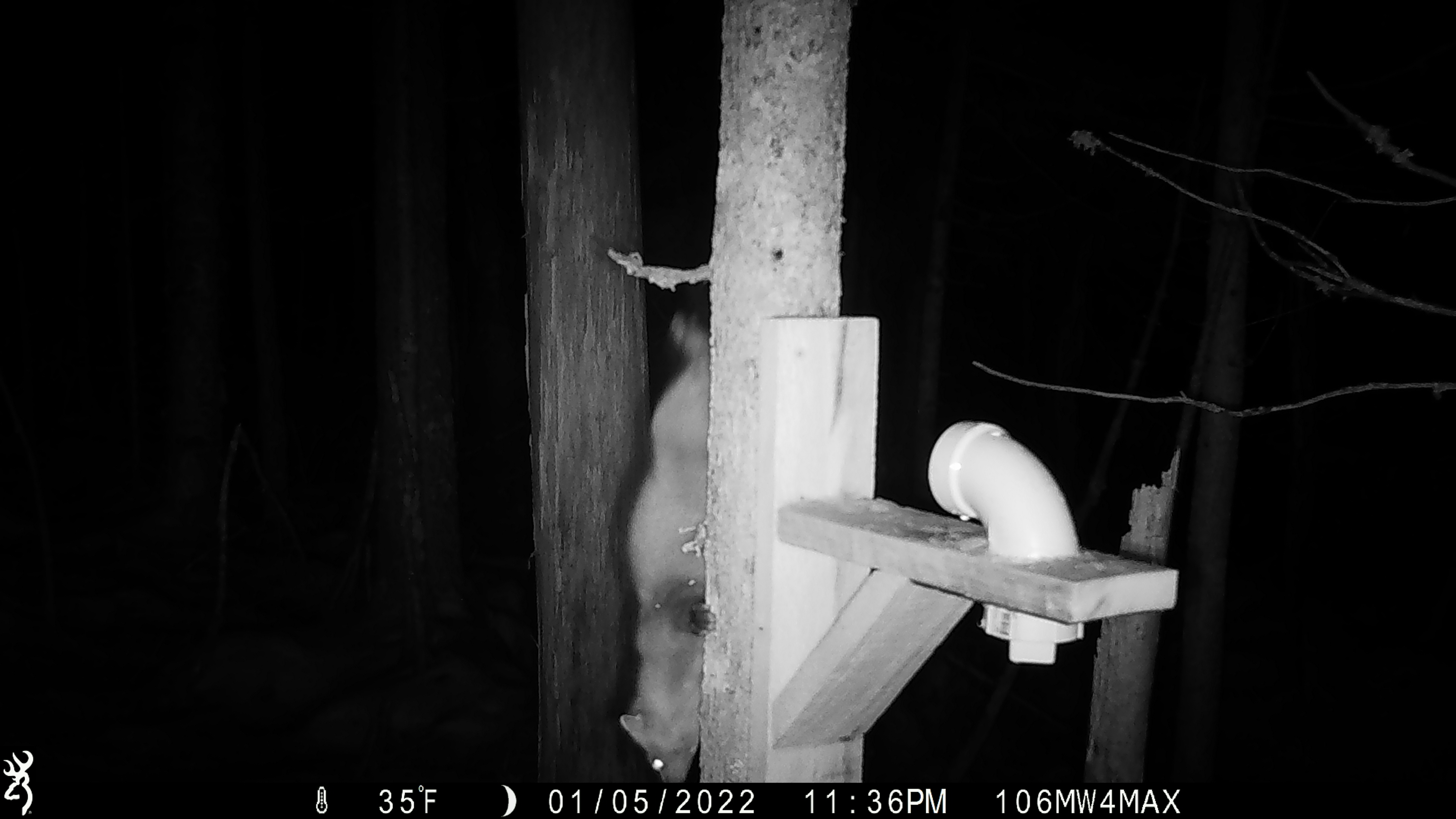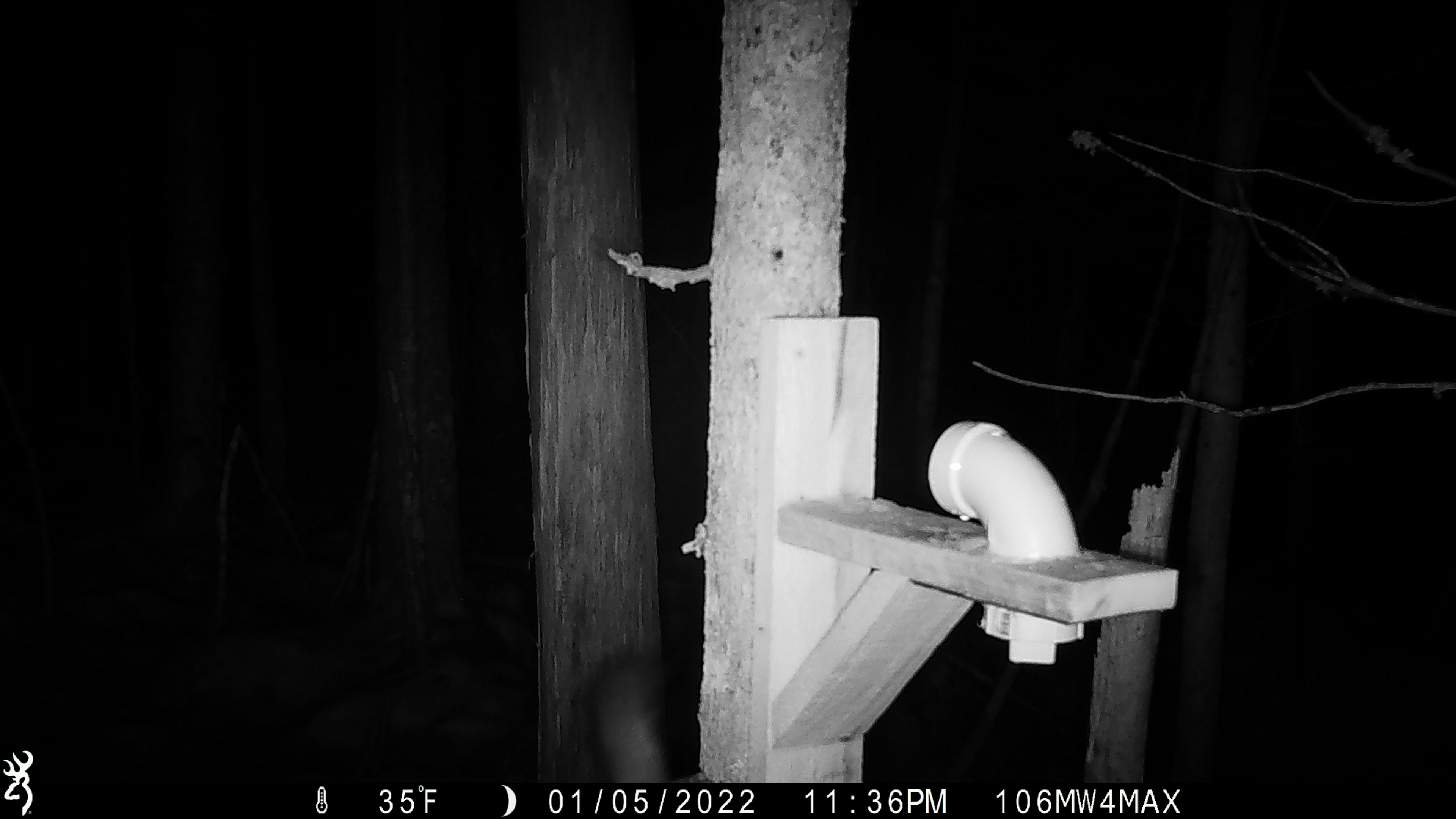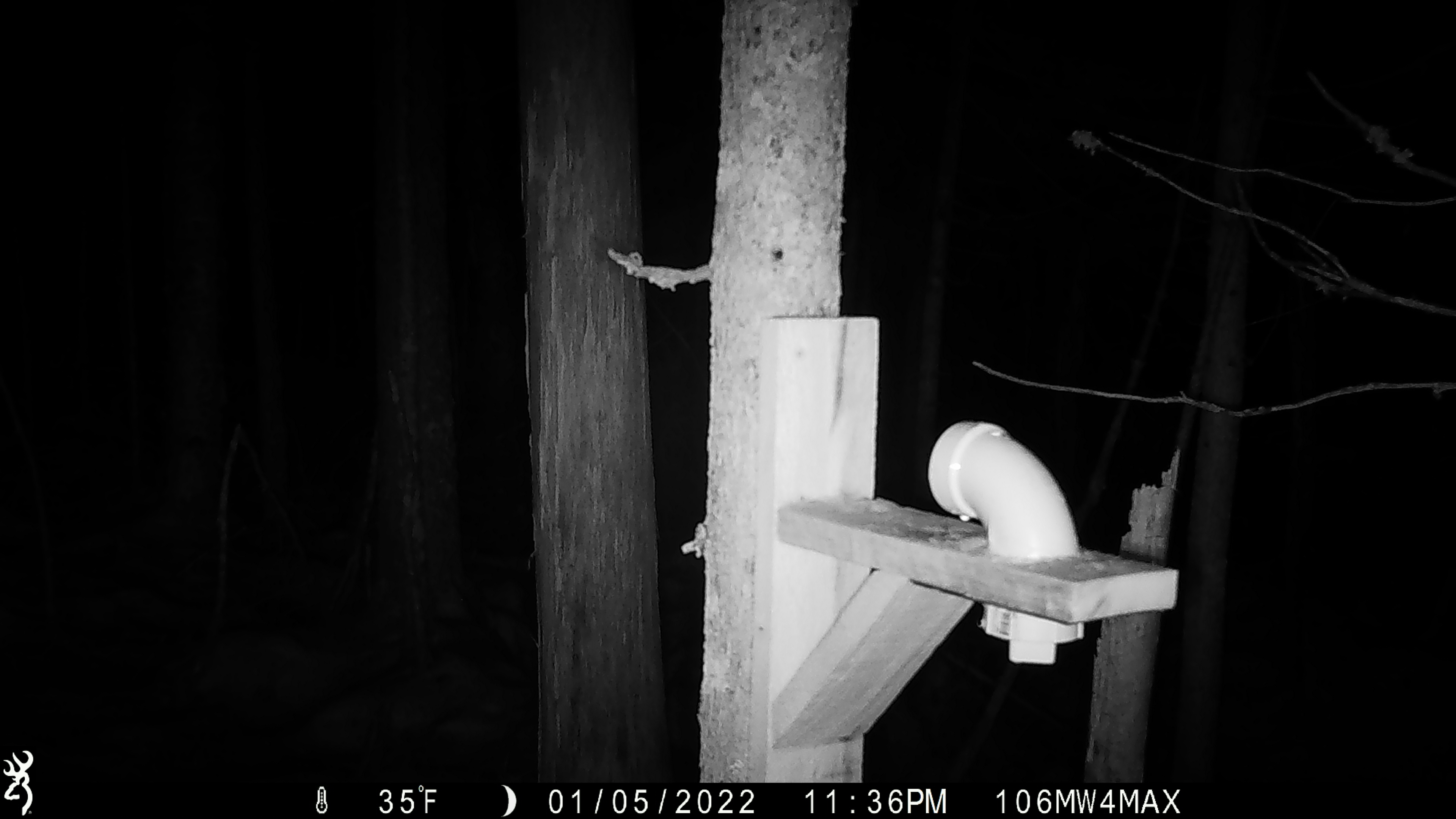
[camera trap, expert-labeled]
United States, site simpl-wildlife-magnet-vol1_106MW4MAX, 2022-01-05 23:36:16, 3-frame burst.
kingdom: Animalia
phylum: Chordata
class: Mammalia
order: Carnivora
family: Mustelidae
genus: Martes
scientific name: Martes americana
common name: american marten